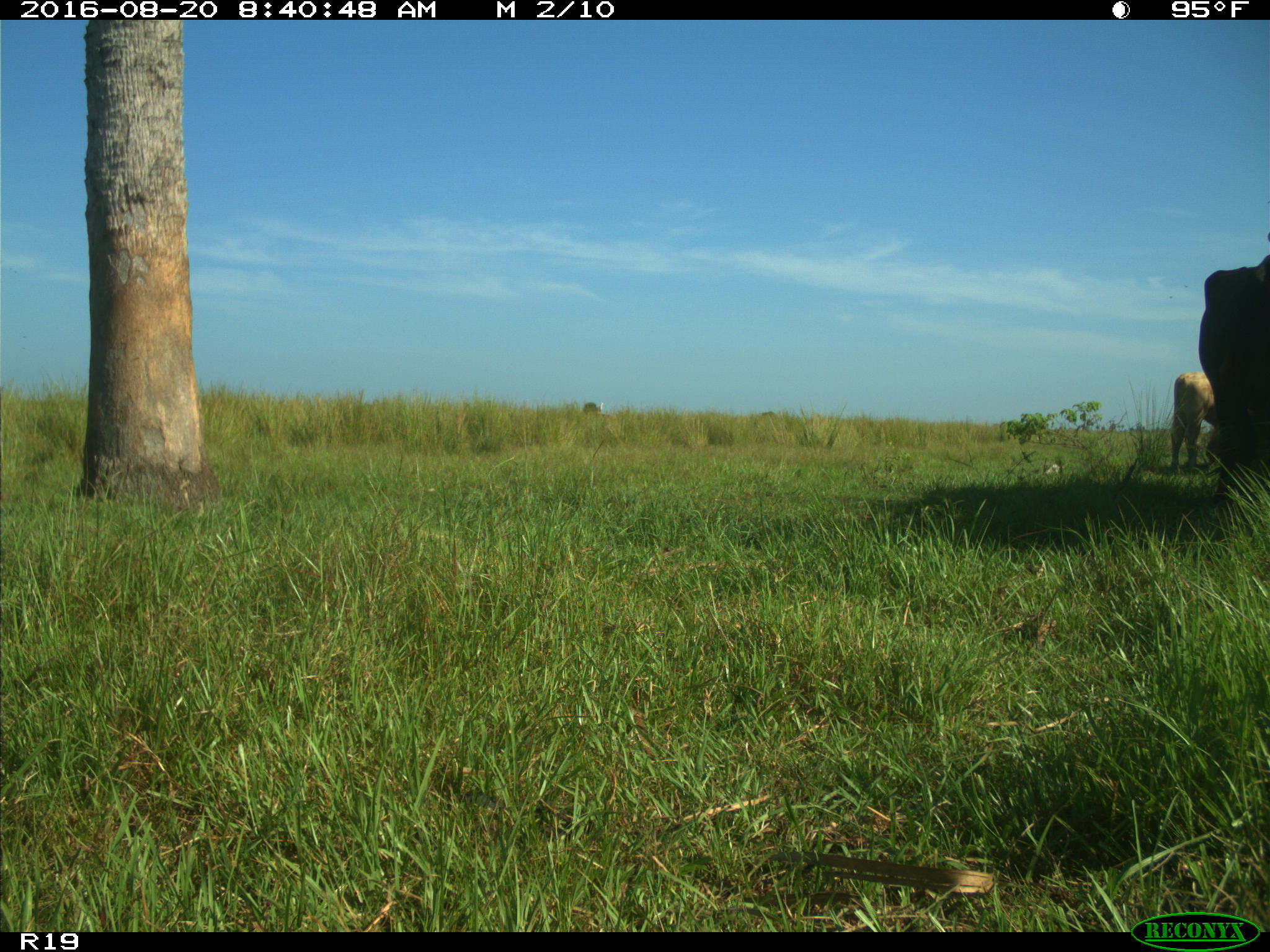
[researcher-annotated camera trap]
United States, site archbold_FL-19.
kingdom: Animalia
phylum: Chordata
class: Mammalia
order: Artiodactyla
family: Bovidae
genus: Bos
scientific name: Bos taurus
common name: domestic cow